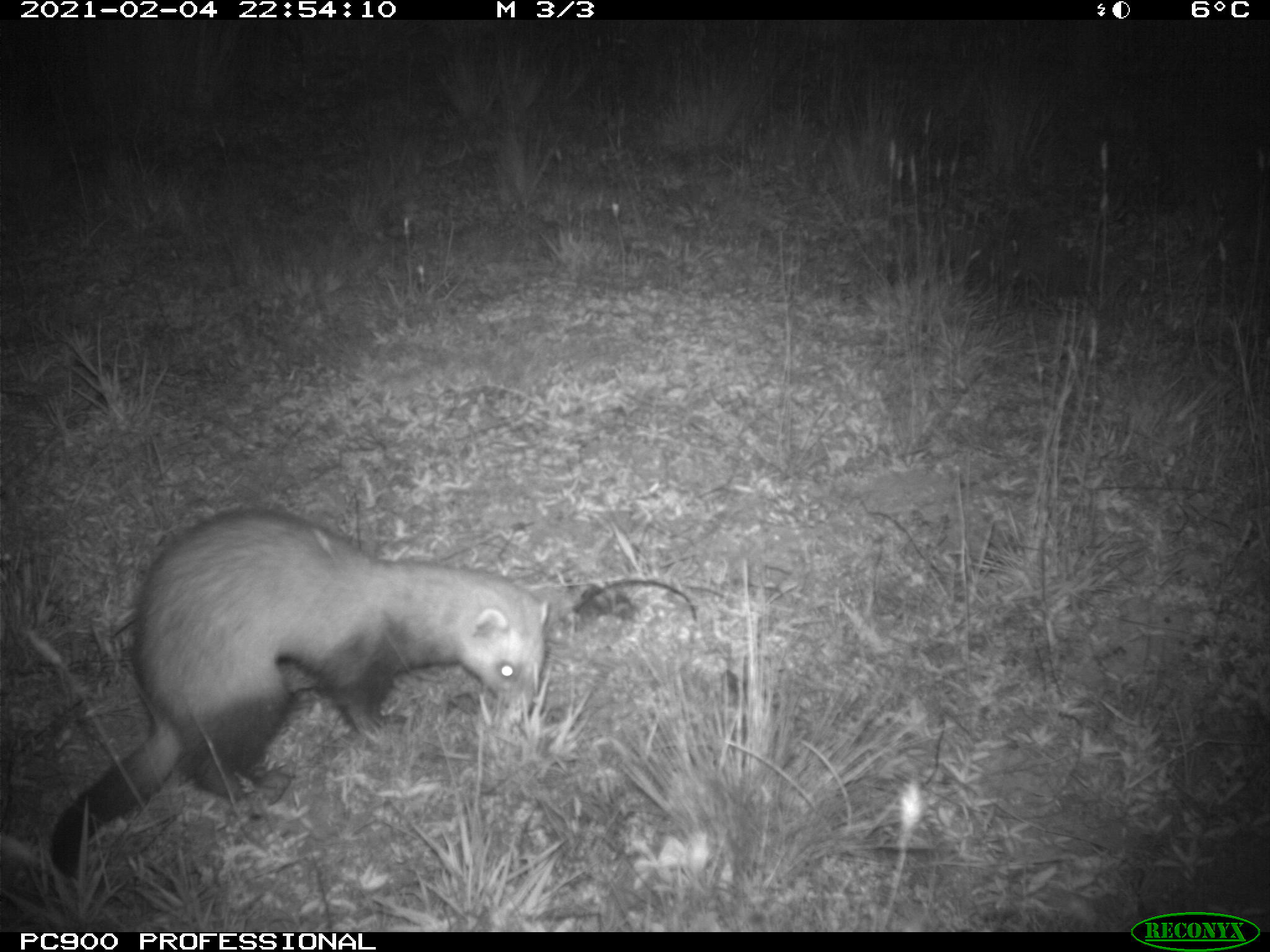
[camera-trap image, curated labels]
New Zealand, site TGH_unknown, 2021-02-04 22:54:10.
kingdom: Animalia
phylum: Chordata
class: Mammalia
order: Carnivora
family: Mustelidae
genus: Mustela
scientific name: Mustela furo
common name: ferret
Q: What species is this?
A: Ferret (Mustela furo).